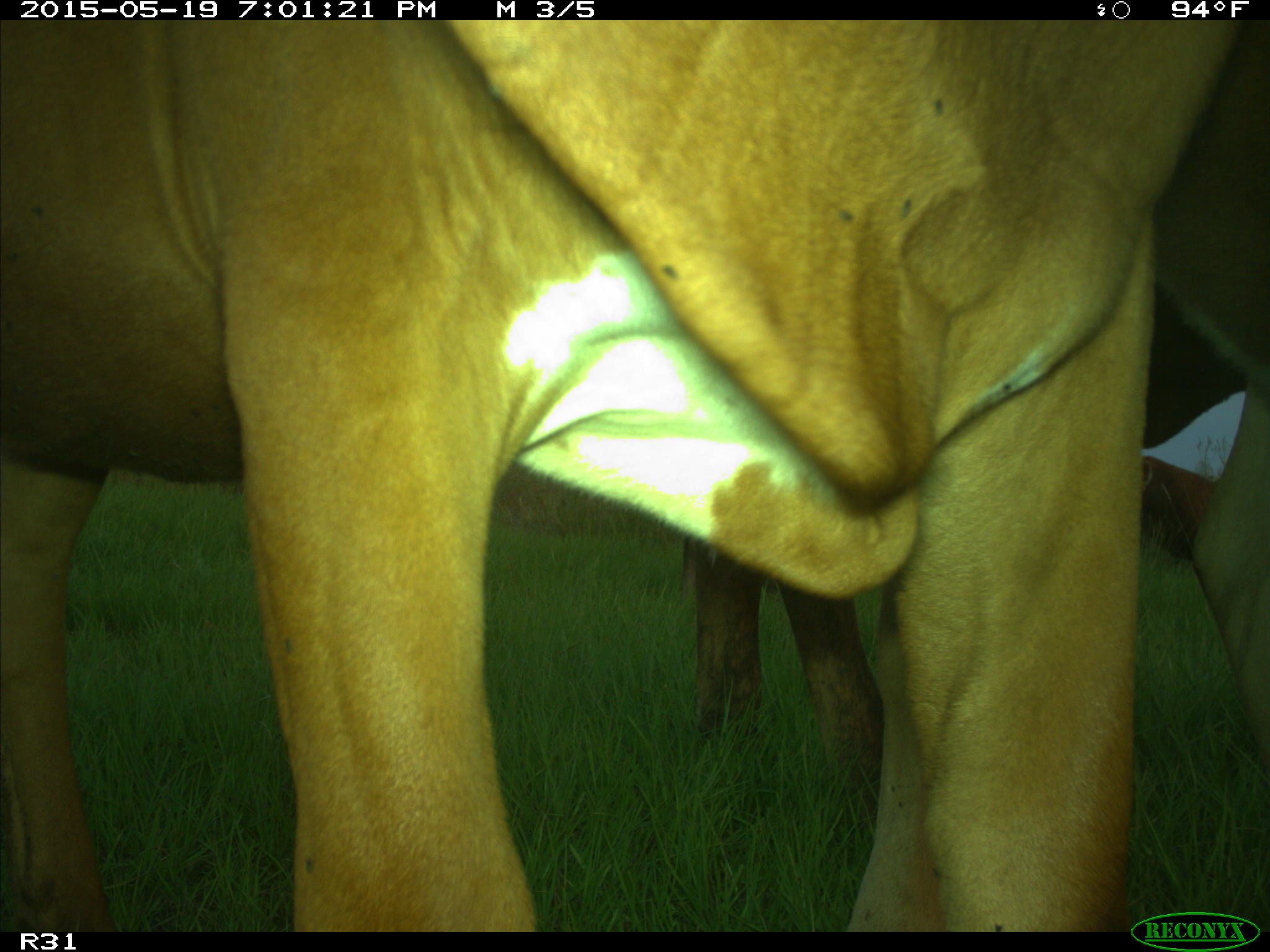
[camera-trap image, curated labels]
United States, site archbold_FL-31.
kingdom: Animalia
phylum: Chordata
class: Mammalia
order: Artiodactyla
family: Bovidae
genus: Bos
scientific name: Bos taurus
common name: domestic cow